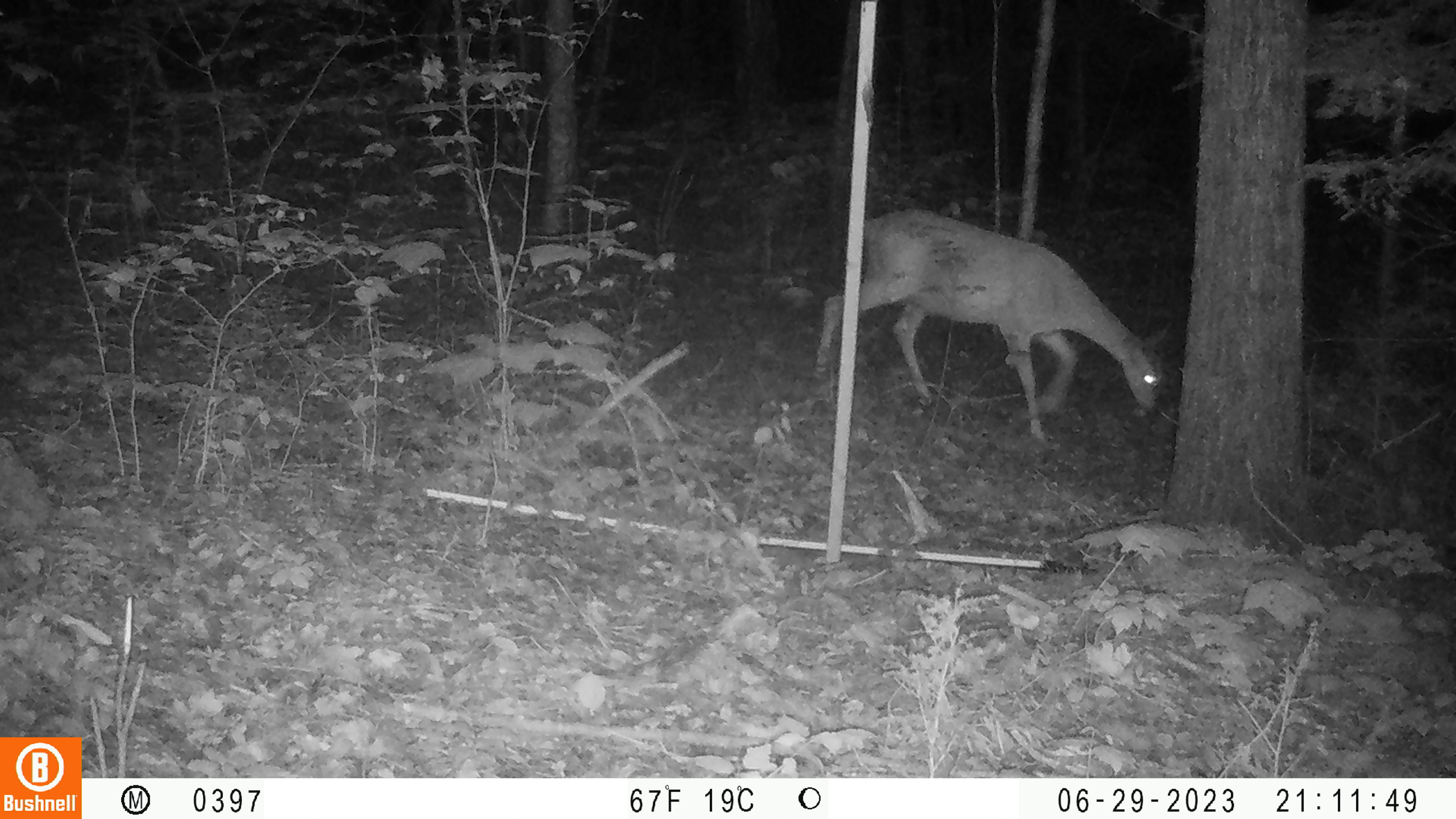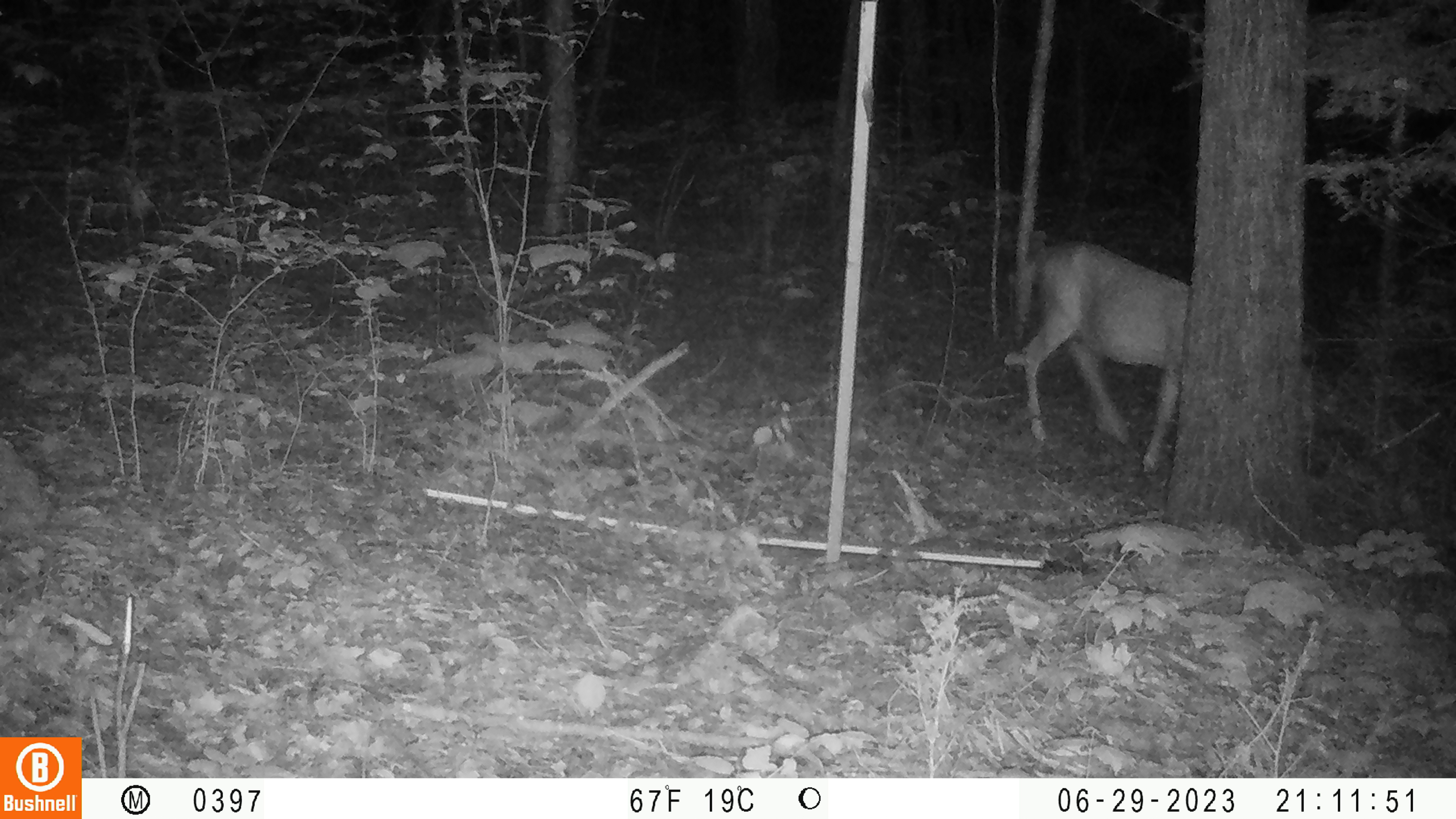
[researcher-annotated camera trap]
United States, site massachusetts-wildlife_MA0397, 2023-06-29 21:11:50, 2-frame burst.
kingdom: Animalia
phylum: Chordata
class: Mammalia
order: Artiodactyla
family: Cervidae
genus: Odocoileus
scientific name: Odocoileus virginianus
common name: white-tailed deer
White-tailed deer (Odocoileus virginianus).